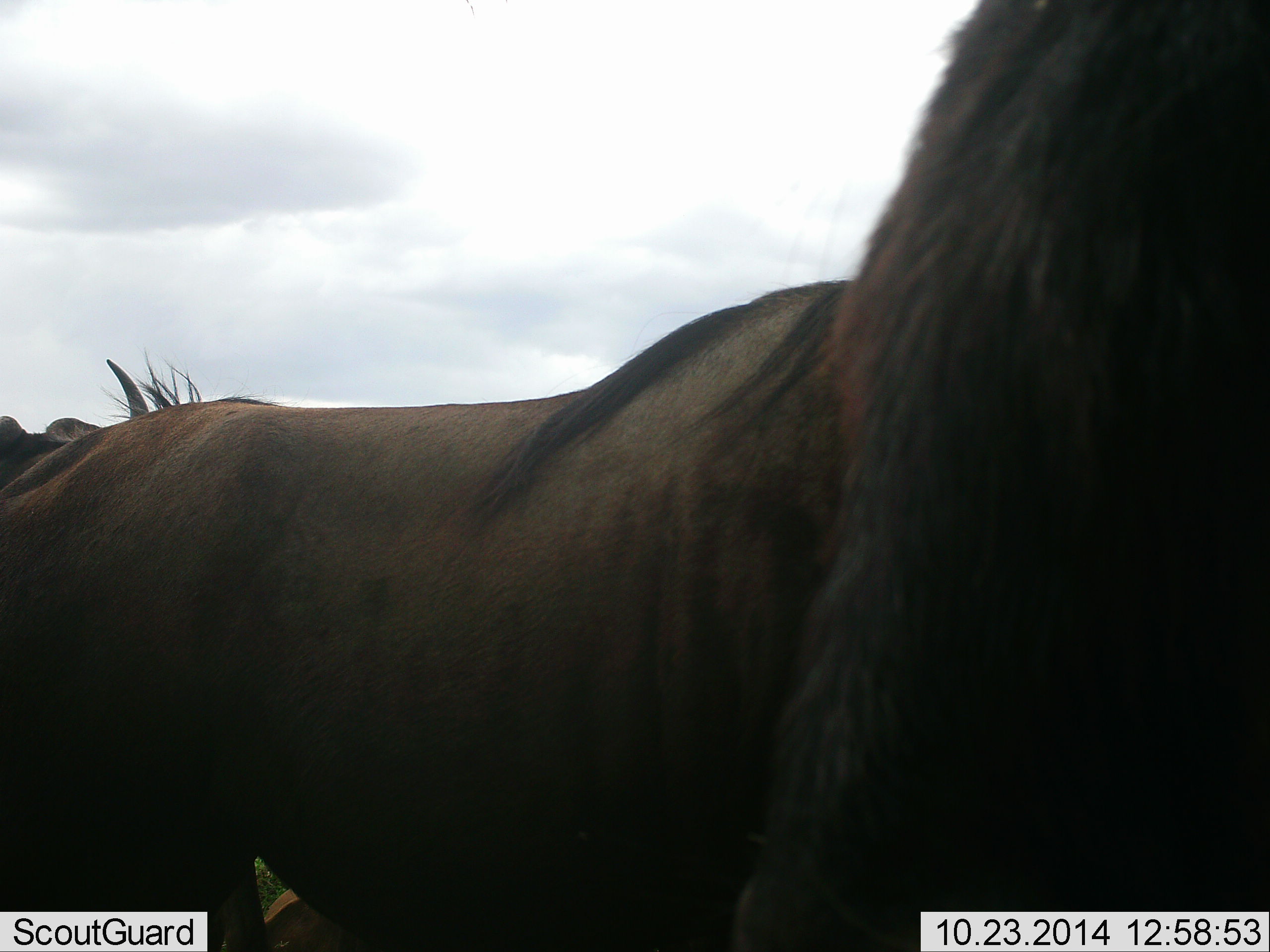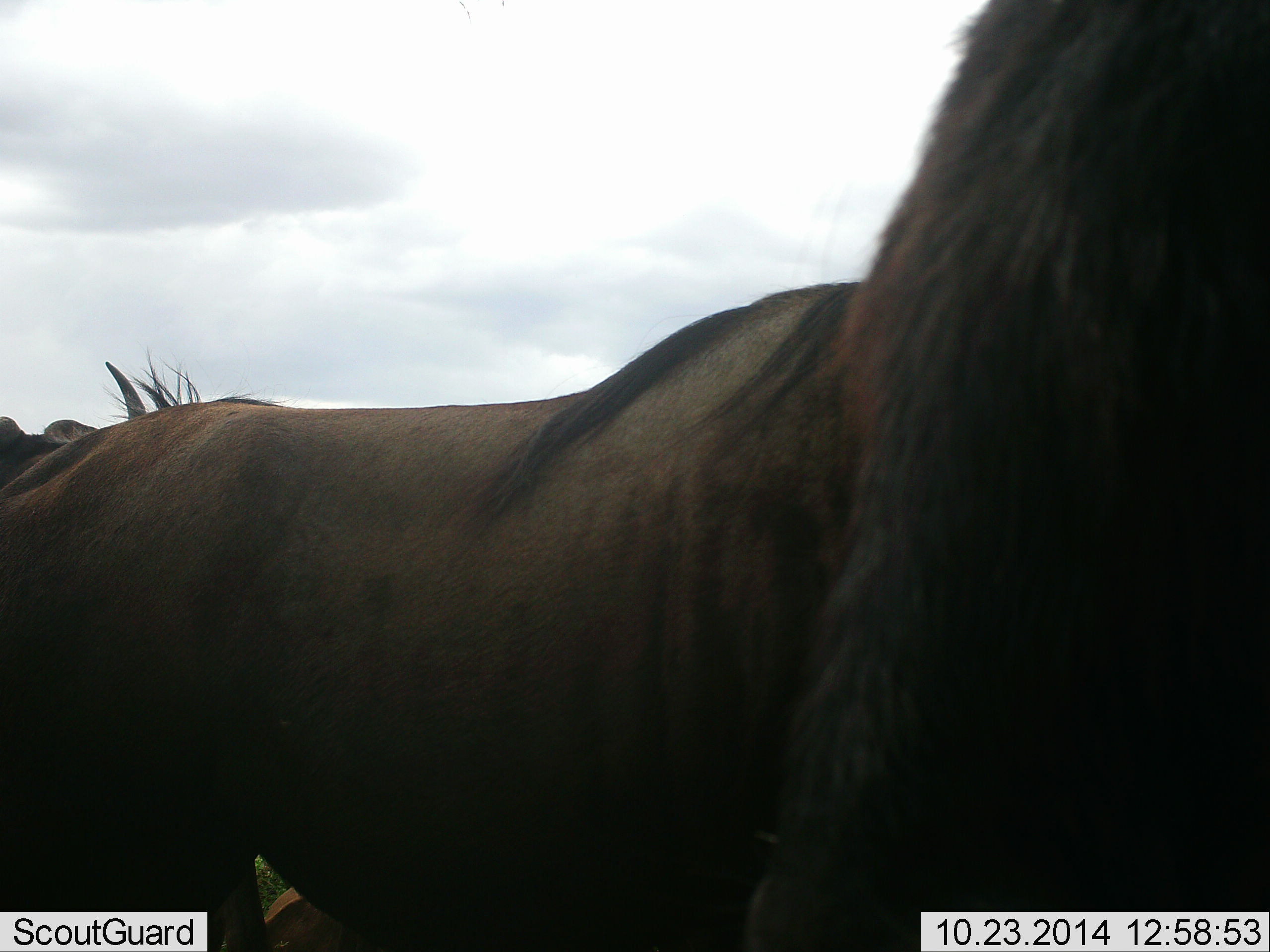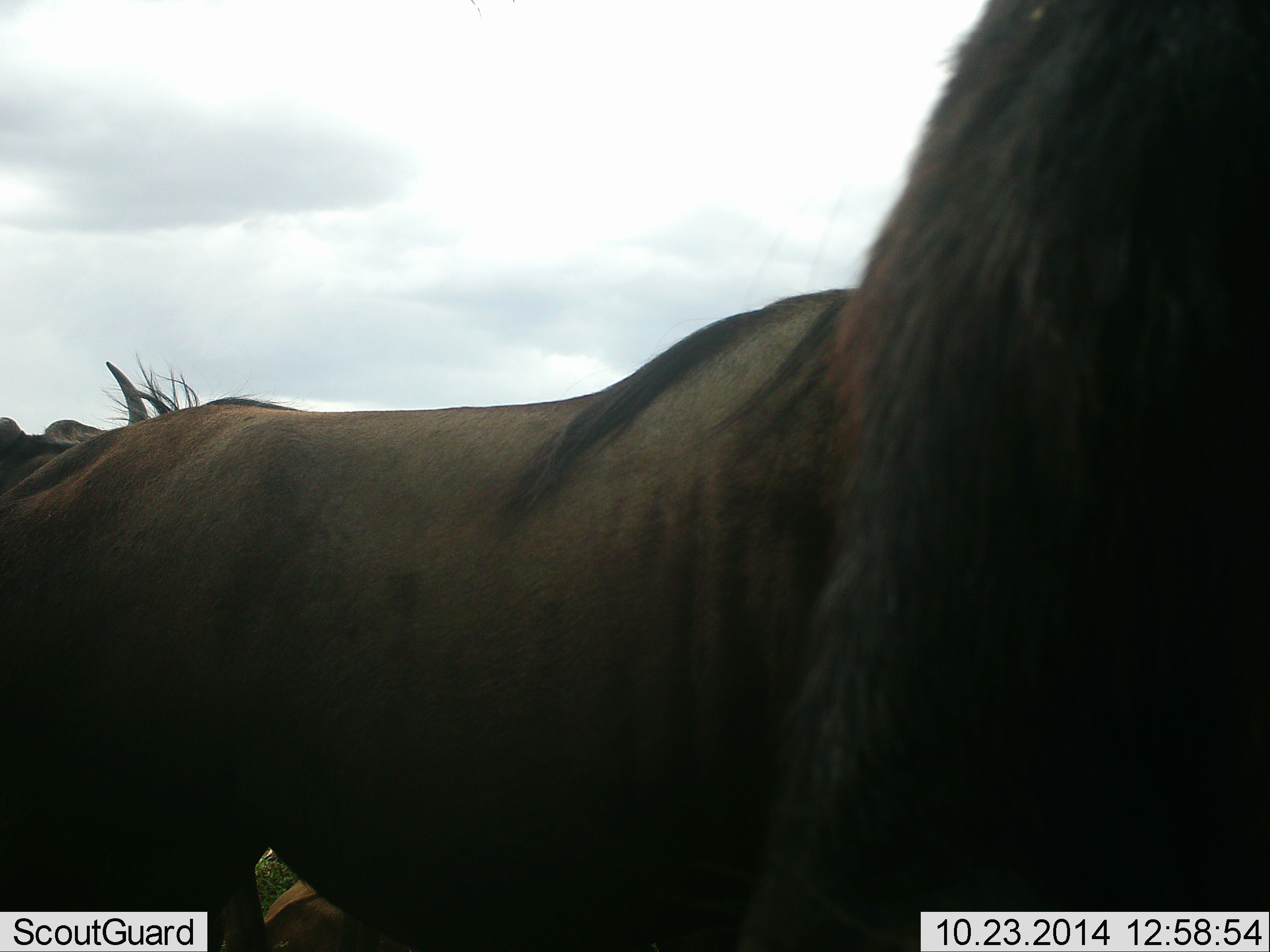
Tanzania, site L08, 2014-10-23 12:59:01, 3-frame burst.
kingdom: Animalia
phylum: Chordata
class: Mammalia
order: Artiodactyla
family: Bovidae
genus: Connochaetes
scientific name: Connochaetes taurinus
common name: blue wildebeest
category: wildebeest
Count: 2.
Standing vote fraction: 90%.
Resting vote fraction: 10%.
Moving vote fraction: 10%.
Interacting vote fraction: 10%.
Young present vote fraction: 0%.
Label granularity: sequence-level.